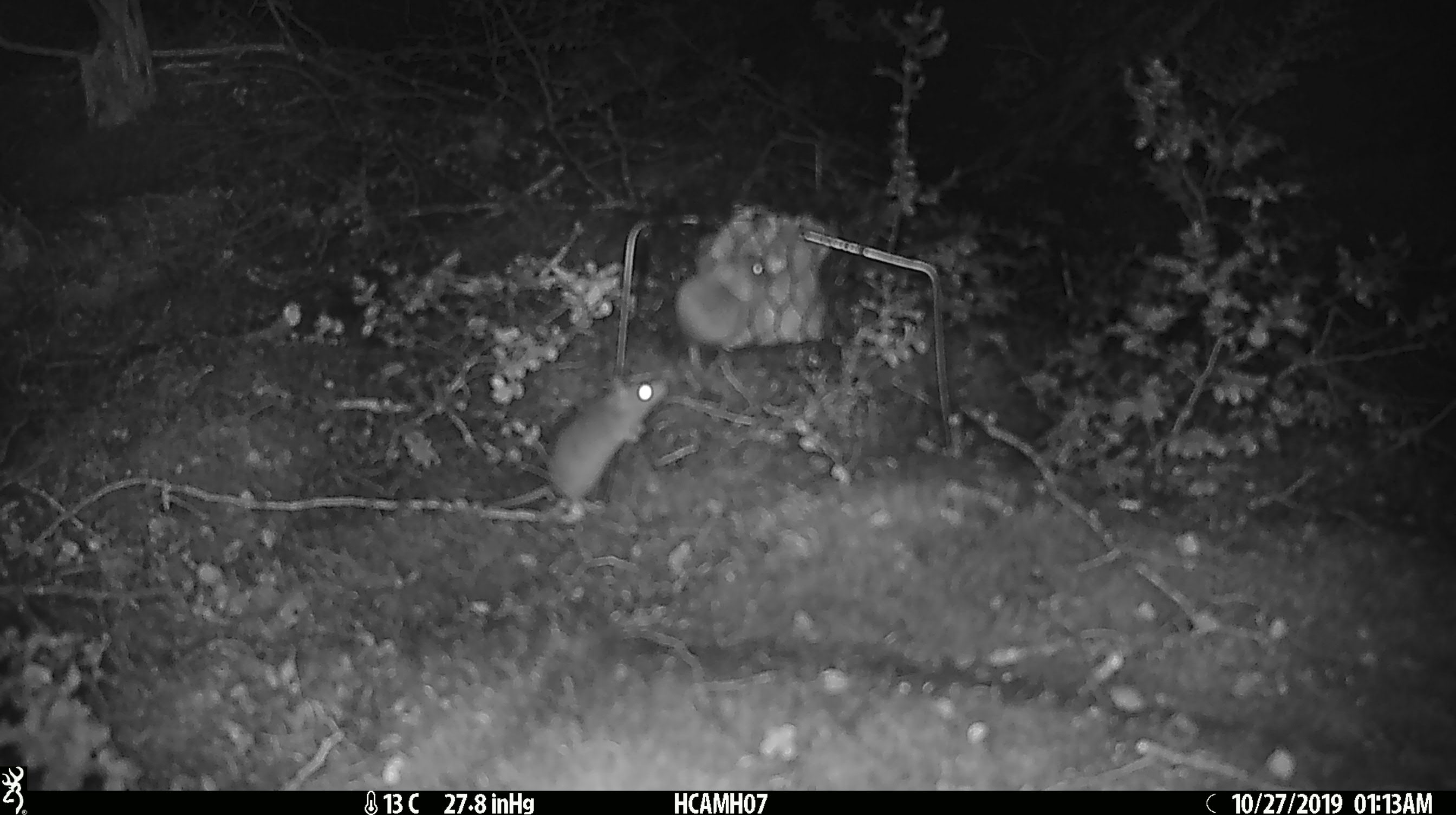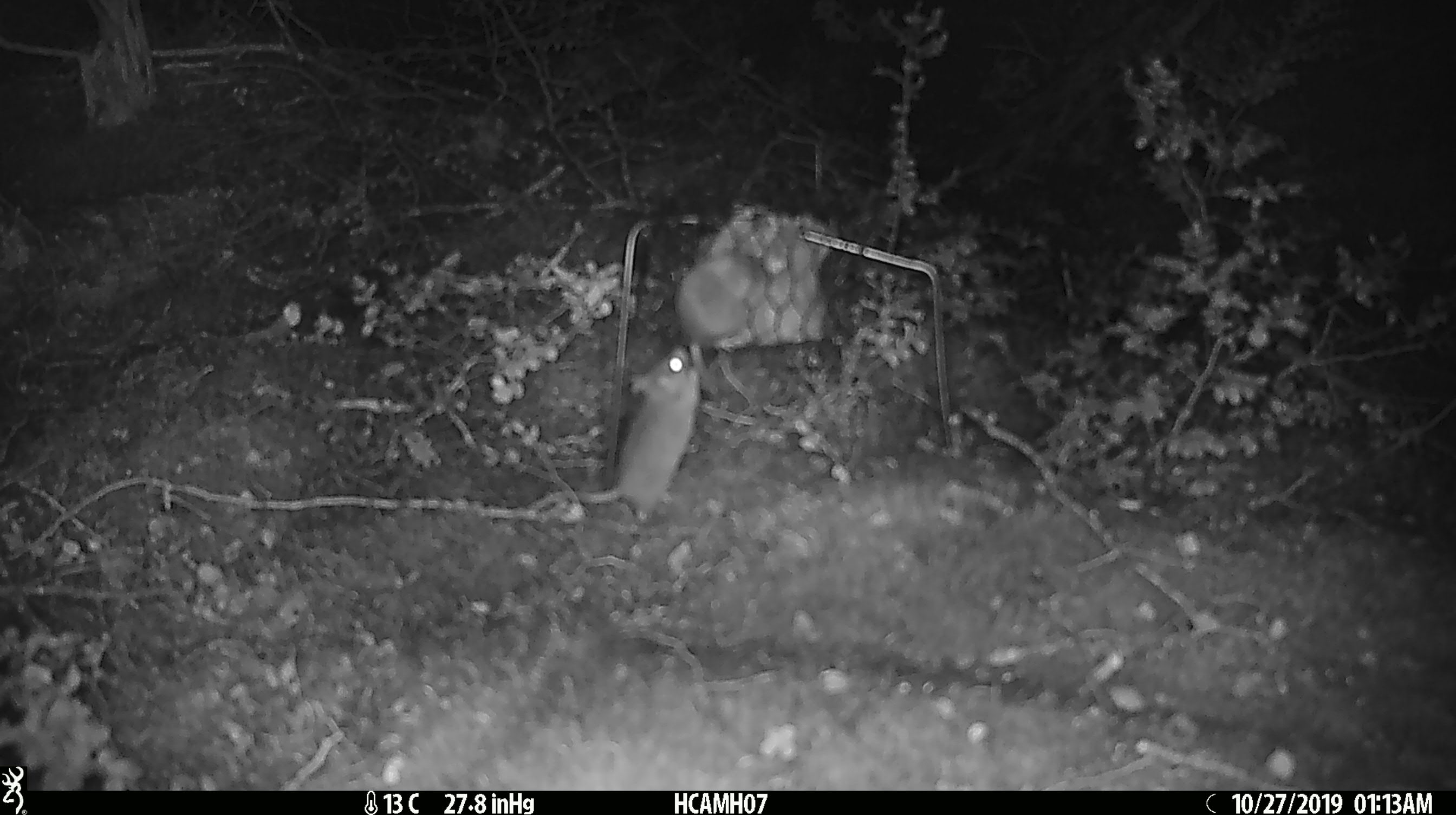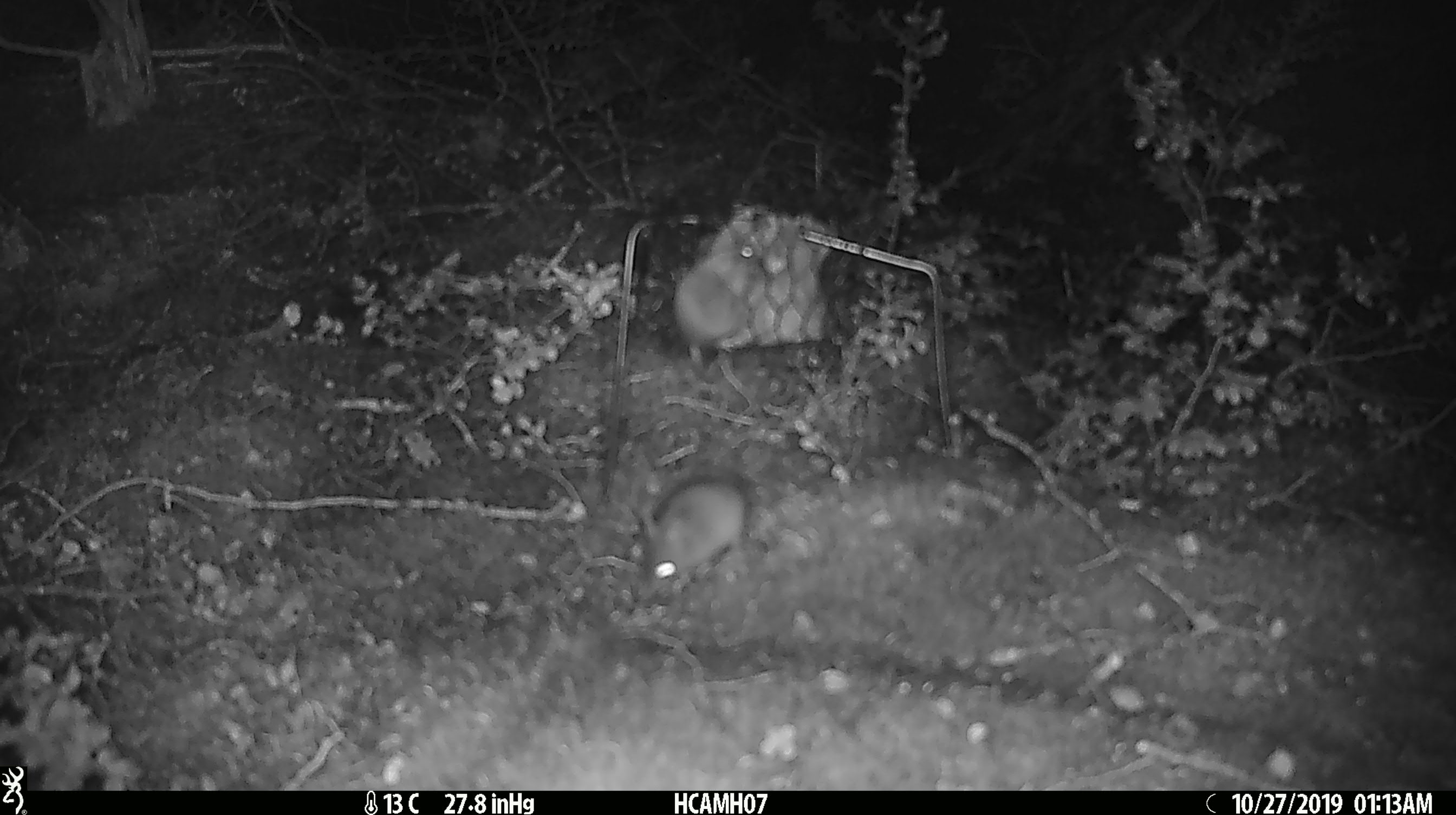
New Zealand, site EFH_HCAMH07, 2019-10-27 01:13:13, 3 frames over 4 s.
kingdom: Animalia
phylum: Chordata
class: Mammalia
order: Rodentia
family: Muridae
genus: Mus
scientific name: Mus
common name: mouse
Mouse (Mus).